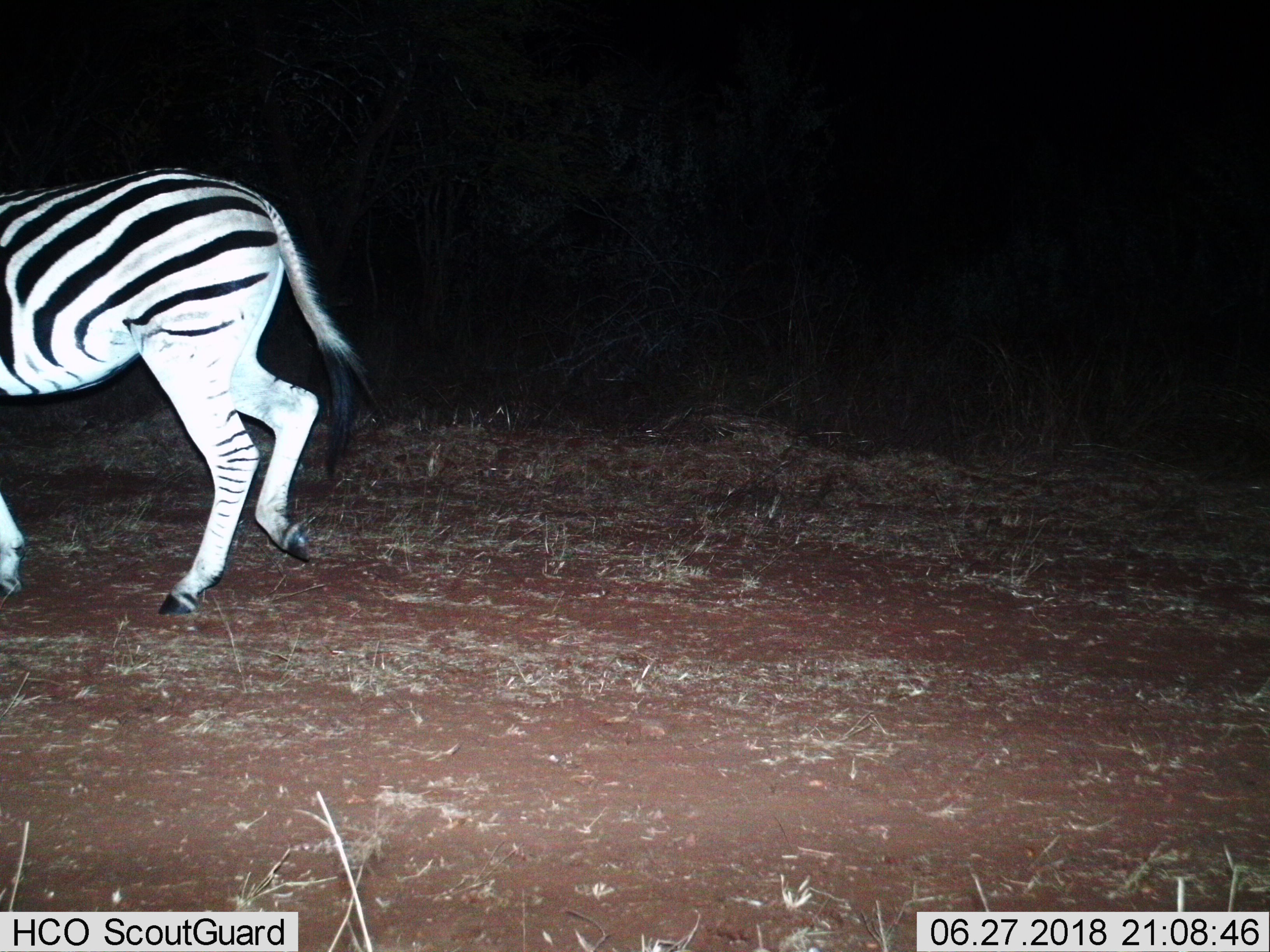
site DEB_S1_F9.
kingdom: Animalia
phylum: Chordata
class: Mammalia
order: Perissodactyla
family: Equidae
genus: Equus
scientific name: Equus quagga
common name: plains zebra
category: zebraplains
Zebraplains (plains zebra) (Equus quagga), count 1. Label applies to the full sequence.